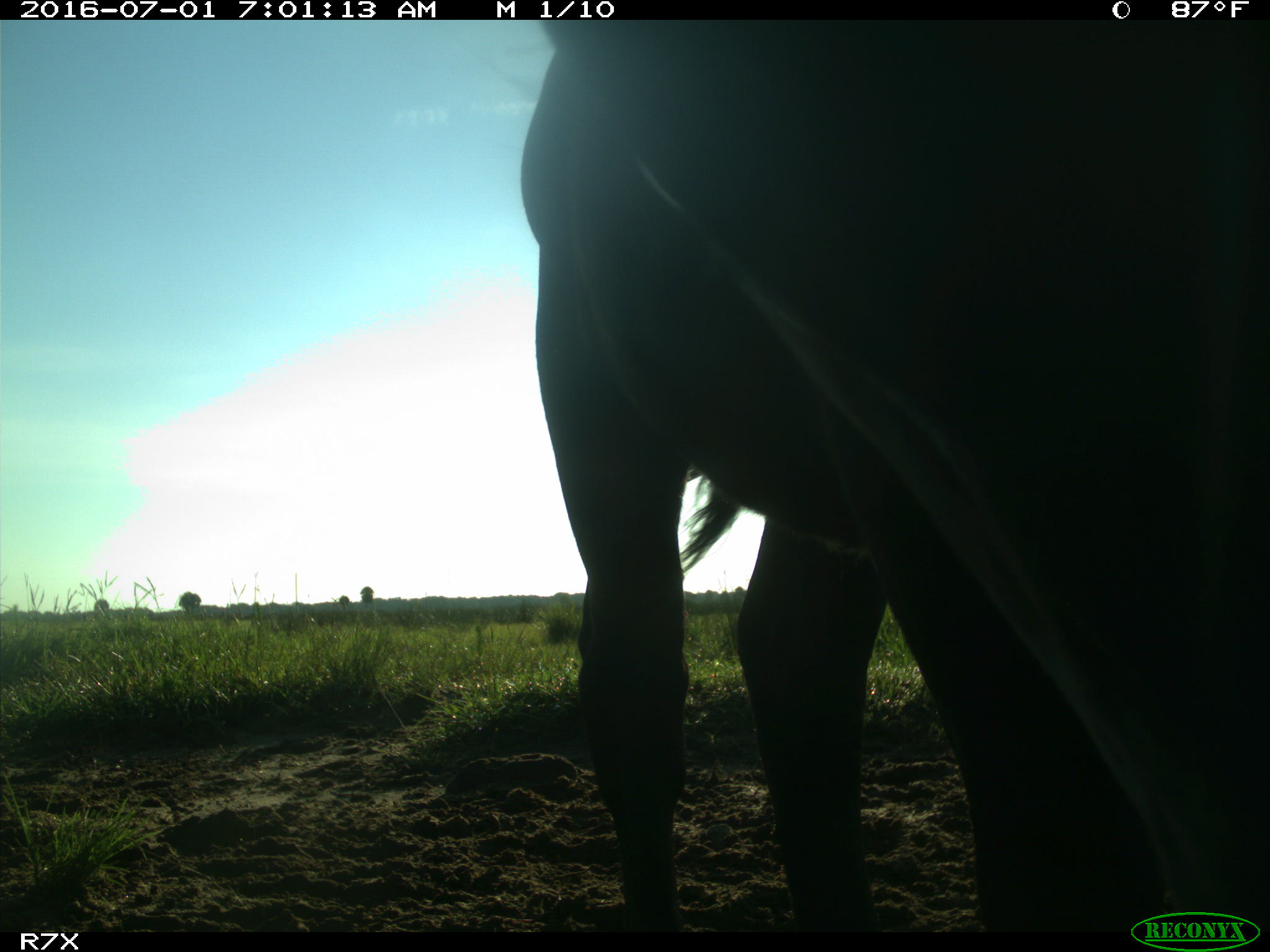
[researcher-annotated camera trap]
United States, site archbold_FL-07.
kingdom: Animalia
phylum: Chordata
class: Mammalia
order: Artiodactyla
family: Bovidae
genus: Bos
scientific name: Bos taurus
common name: domestic cow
Bos taurus (domestic cow).